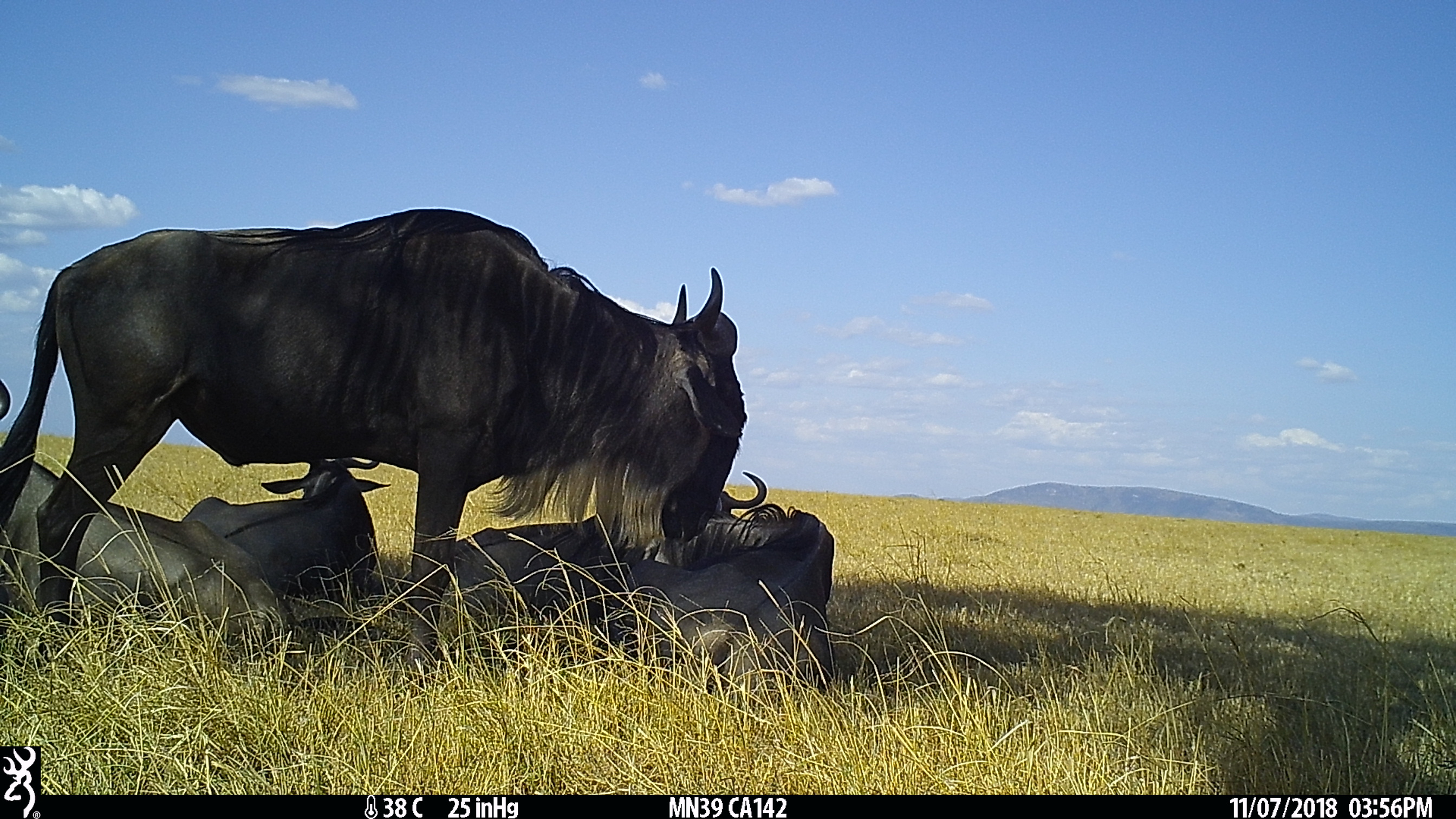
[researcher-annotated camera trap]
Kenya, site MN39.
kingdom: Animalia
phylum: Chordata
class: Mammalia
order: Artiodactyla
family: Bovidae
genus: Connochaetes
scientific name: Connochaetes taurinus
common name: blue wildebeest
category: wildebeest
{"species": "wildebeest (blue wildebeest) (Connochaetes taurinus)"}